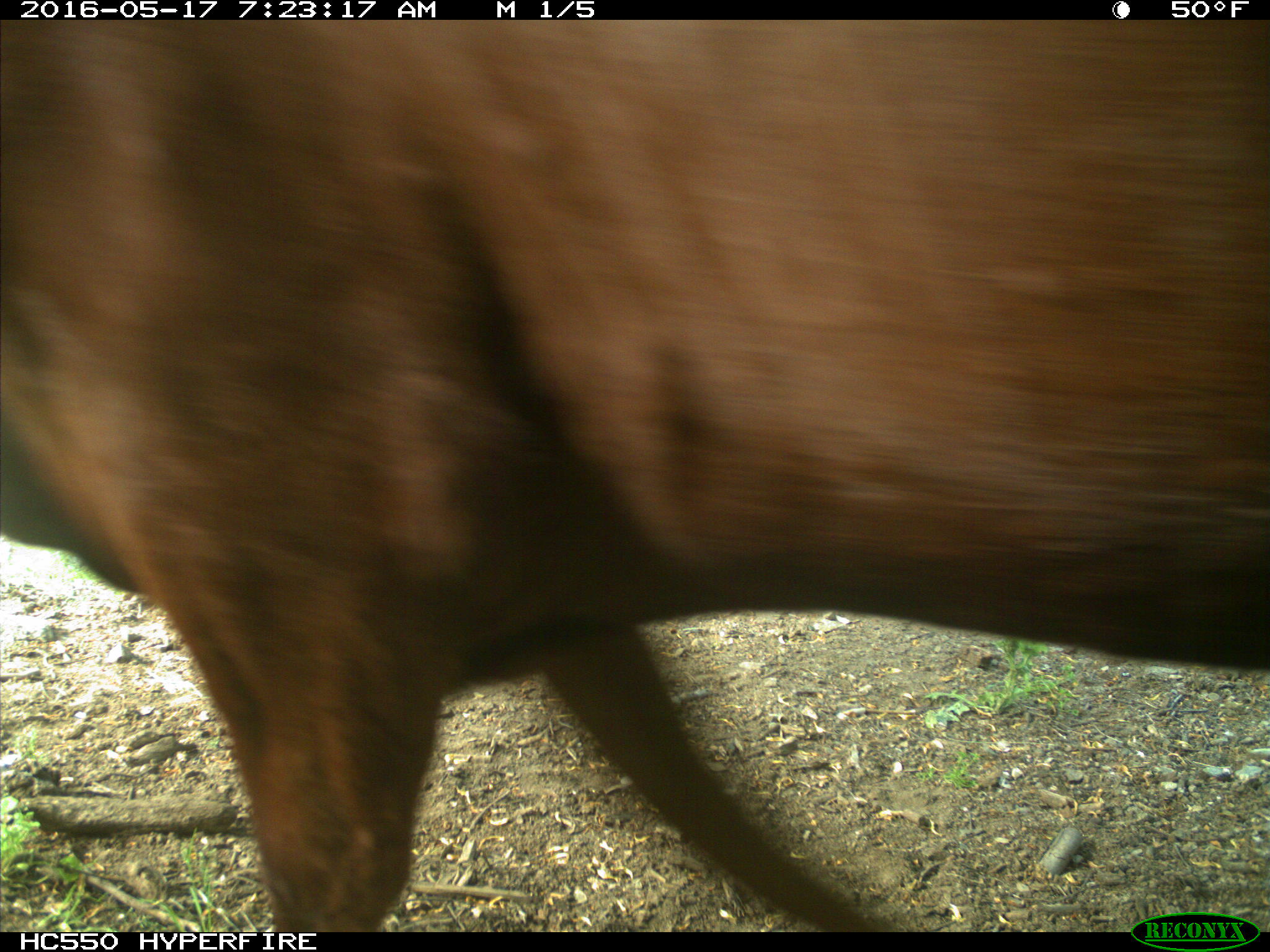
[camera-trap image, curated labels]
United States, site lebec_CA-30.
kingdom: Animalia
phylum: Chordata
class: Mammalia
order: Artiodactyla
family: Bovidae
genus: Bos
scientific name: Bos taurus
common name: domestic cow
Bos taurus (domestic cow).